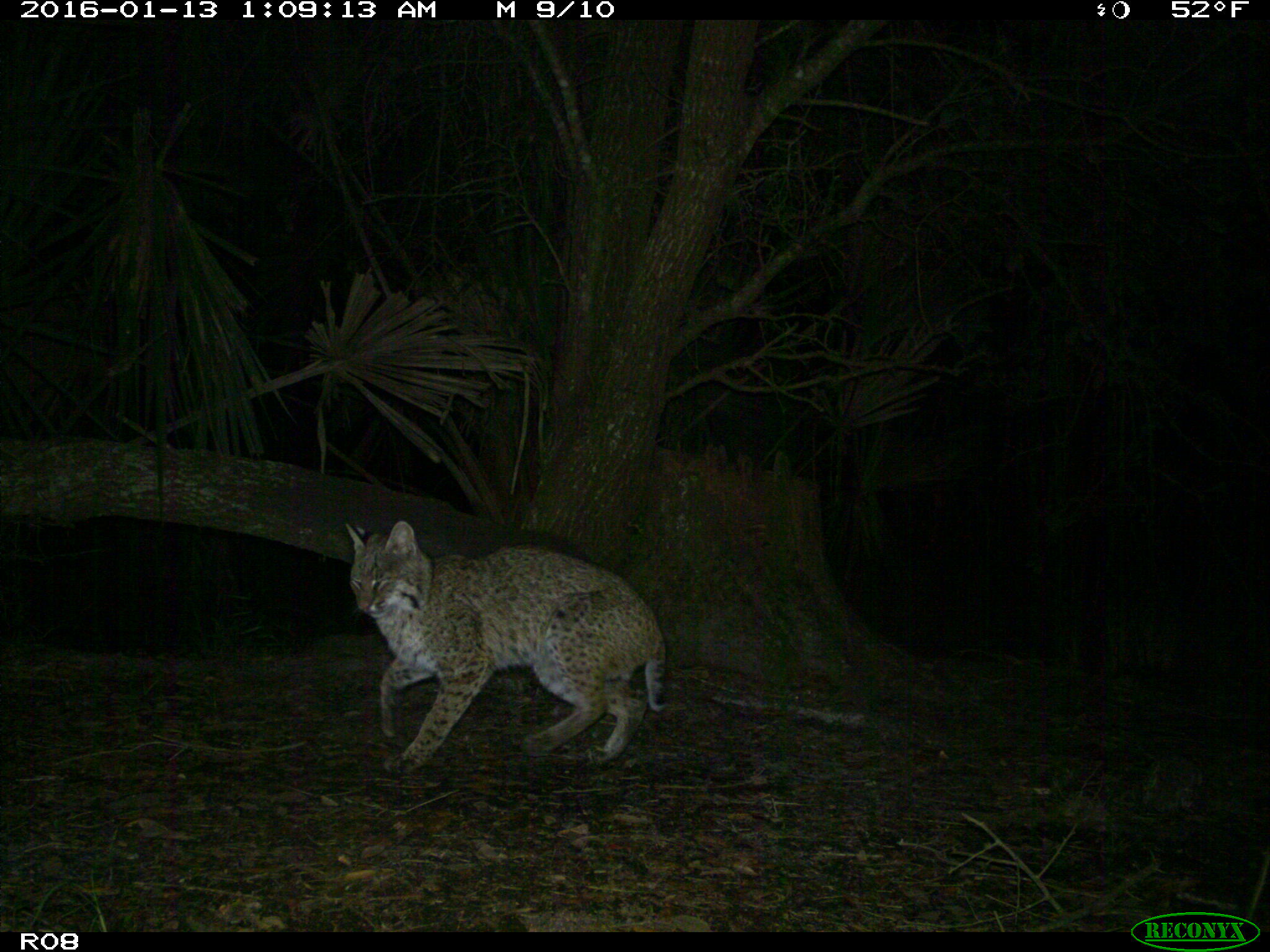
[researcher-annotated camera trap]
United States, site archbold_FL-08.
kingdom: Animalia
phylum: Chordata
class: Mammalia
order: Carnivora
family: Felidae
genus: Lynx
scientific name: Lynx rufus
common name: bobcat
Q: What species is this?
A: Lynx rufus (bobcat).